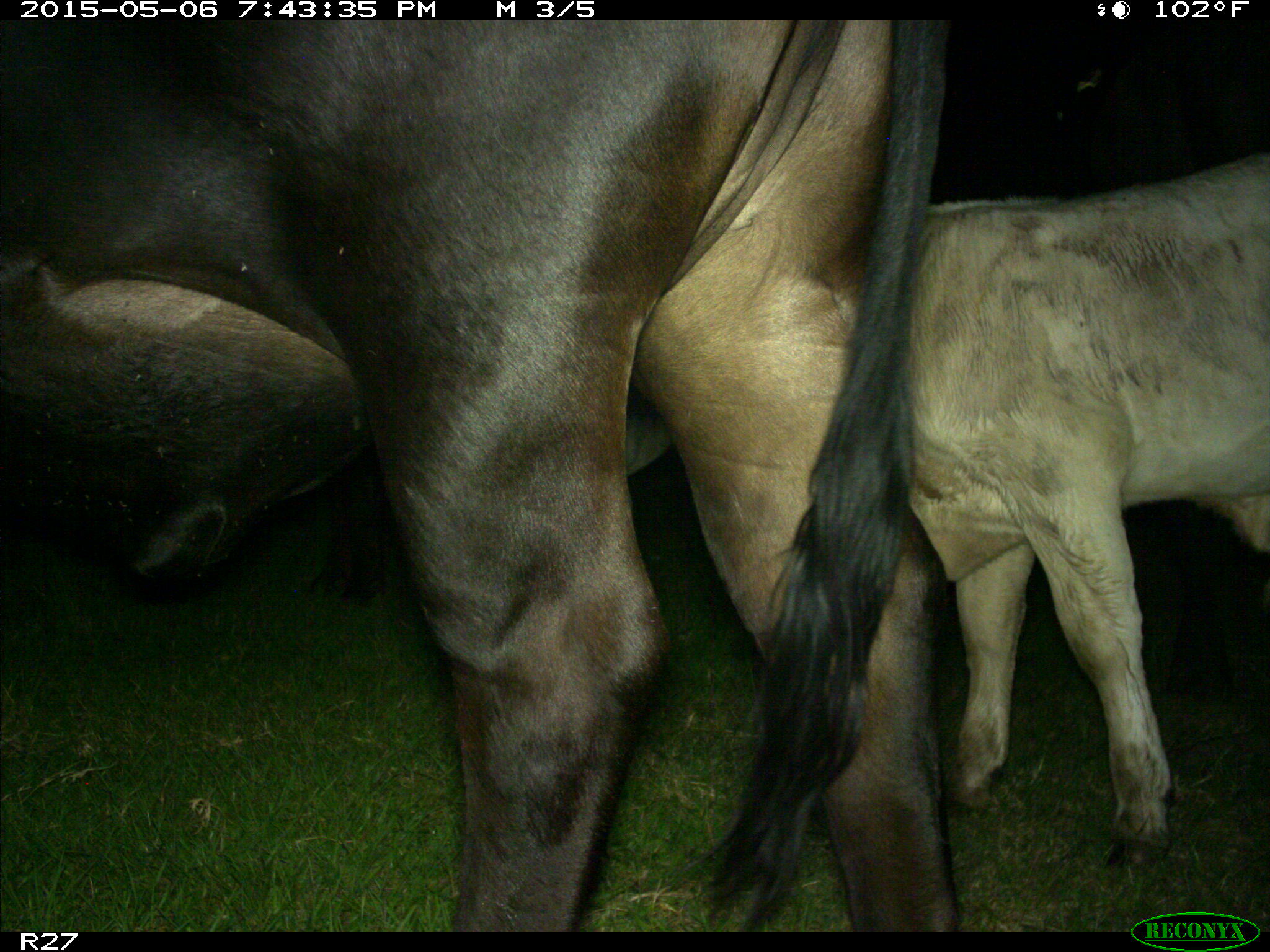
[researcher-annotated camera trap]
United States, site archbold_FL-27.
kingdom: Animalia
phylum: Chordata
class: Mammalia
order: Artiodactyla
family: Bovidae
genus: Bos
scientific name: Bos taurus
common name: domestic cow